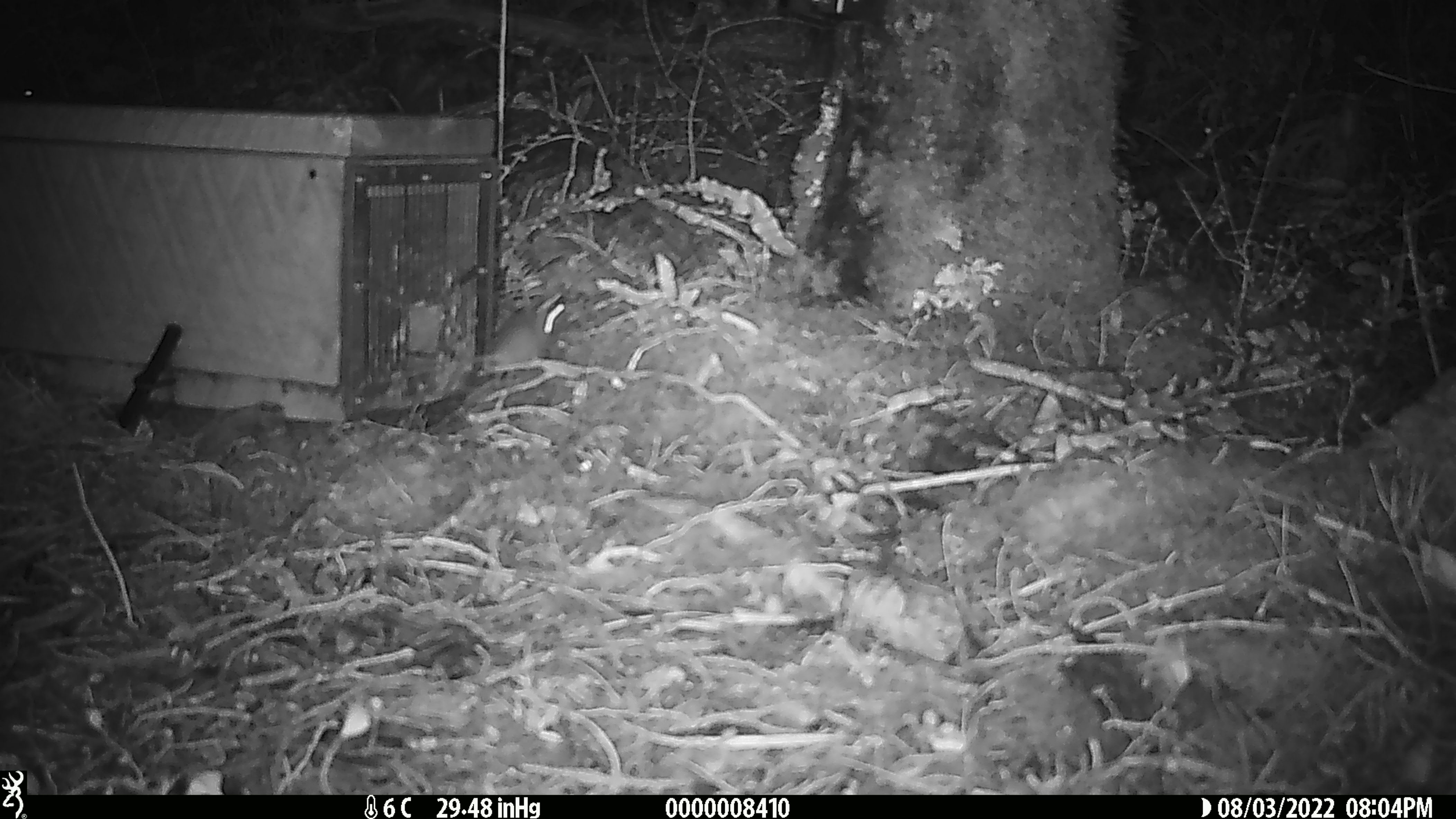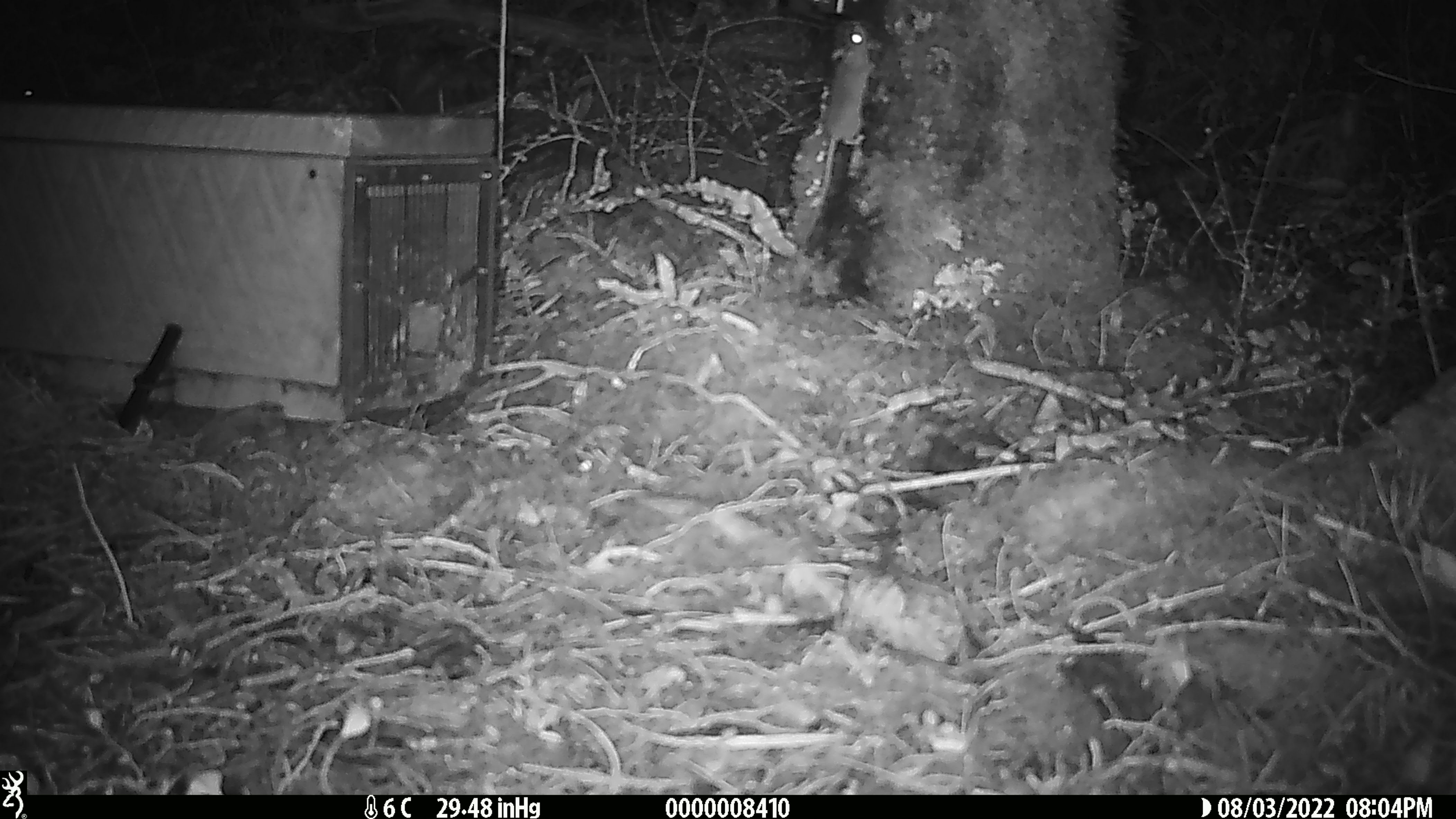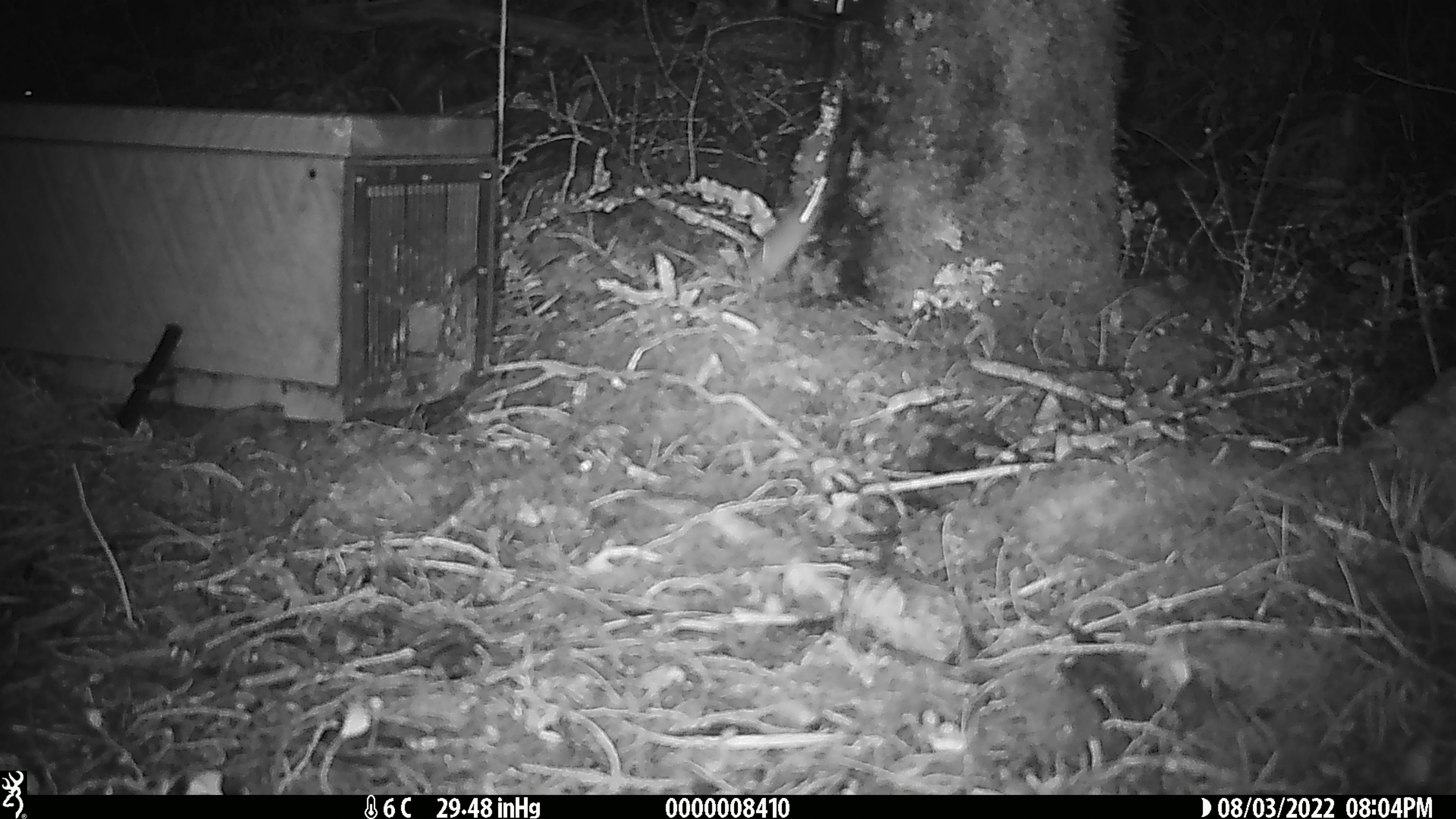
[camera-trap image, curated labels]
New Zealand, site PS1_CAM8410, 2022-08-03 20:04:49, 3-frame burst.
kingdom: Animalia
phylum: Chordata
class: Mammalia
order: Rodentia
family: Muridae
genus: Mus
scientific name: Mus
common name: mouse